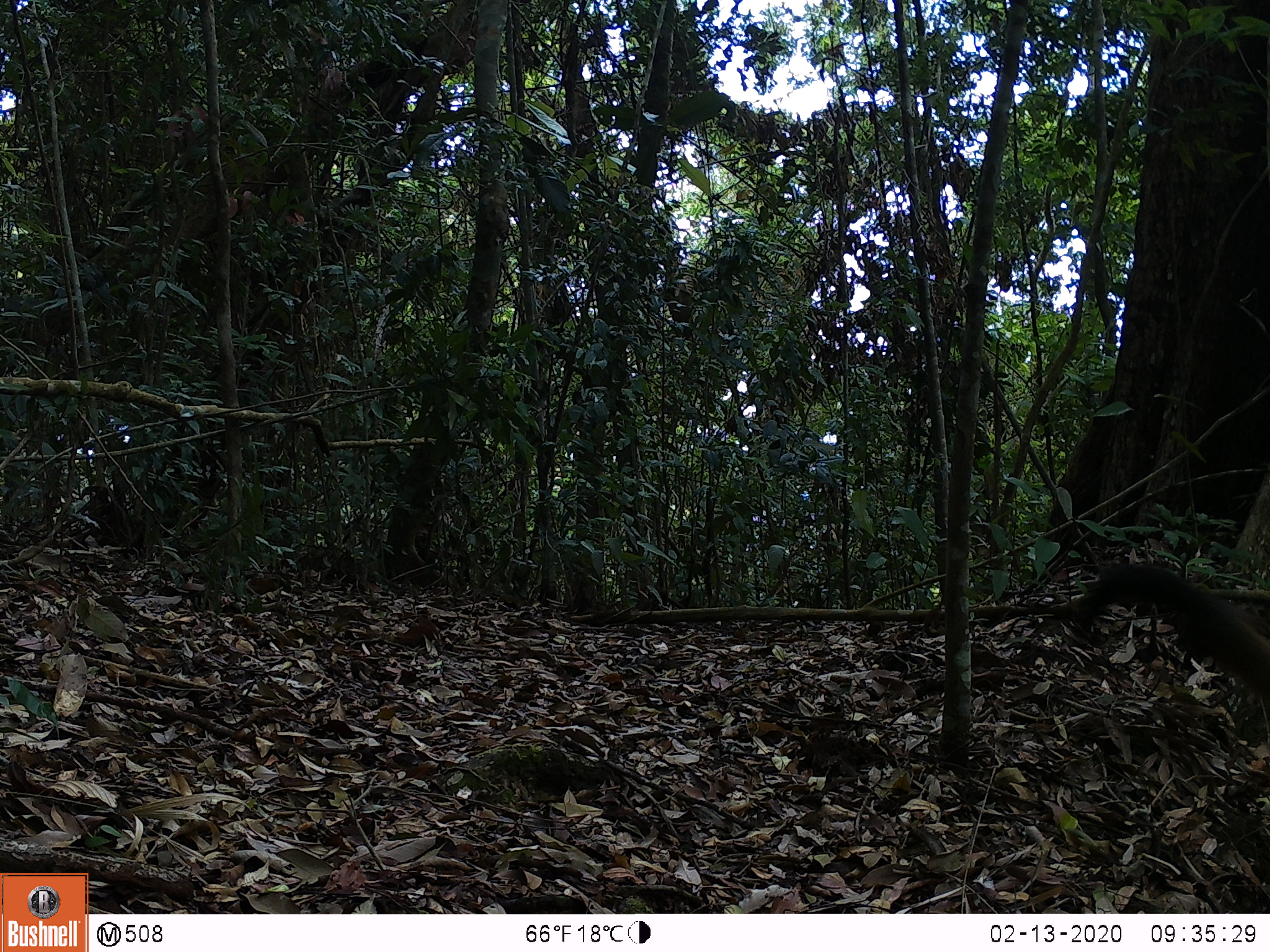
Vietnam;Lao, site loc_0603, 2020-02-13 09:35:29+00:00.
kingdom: Animalia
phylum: Chordata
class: Mammalia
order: Carnivora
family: Mustelidae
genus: Martes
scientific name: Martes flavigula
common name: yellow-throated marten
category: yellow throated marten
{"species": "yellow throated marten (yellow-throated marten) (Martes flavigula)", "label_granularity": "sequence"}